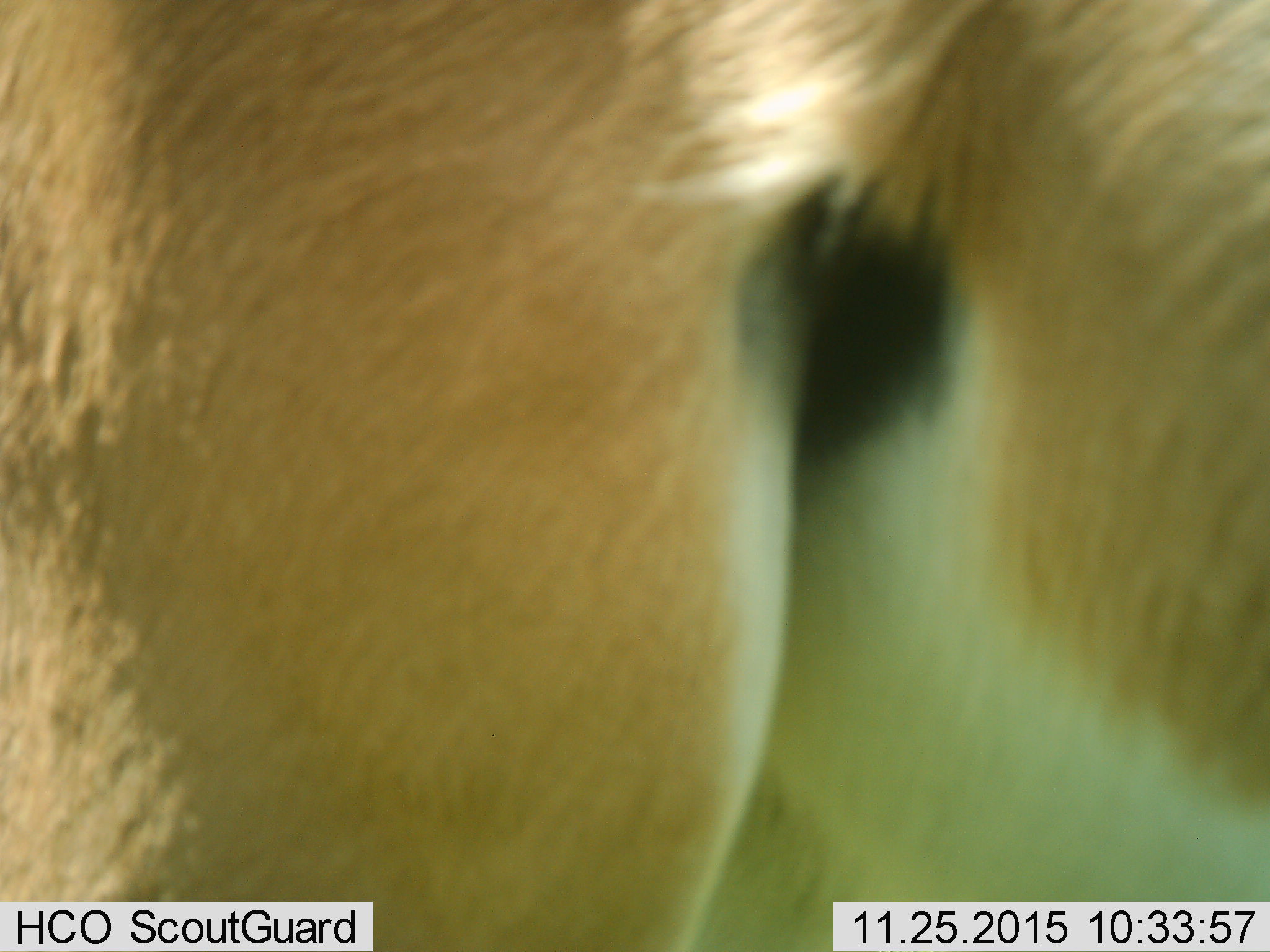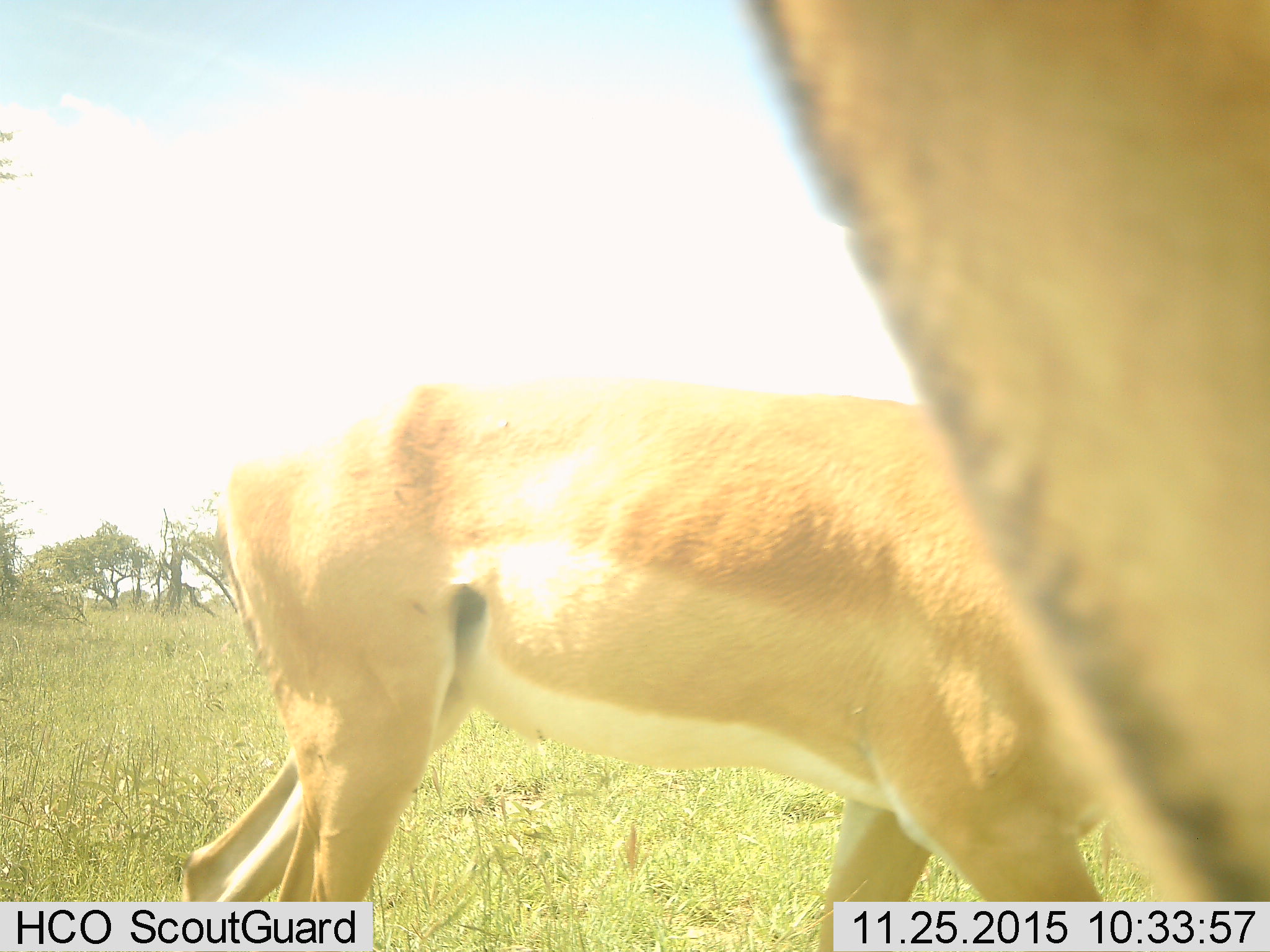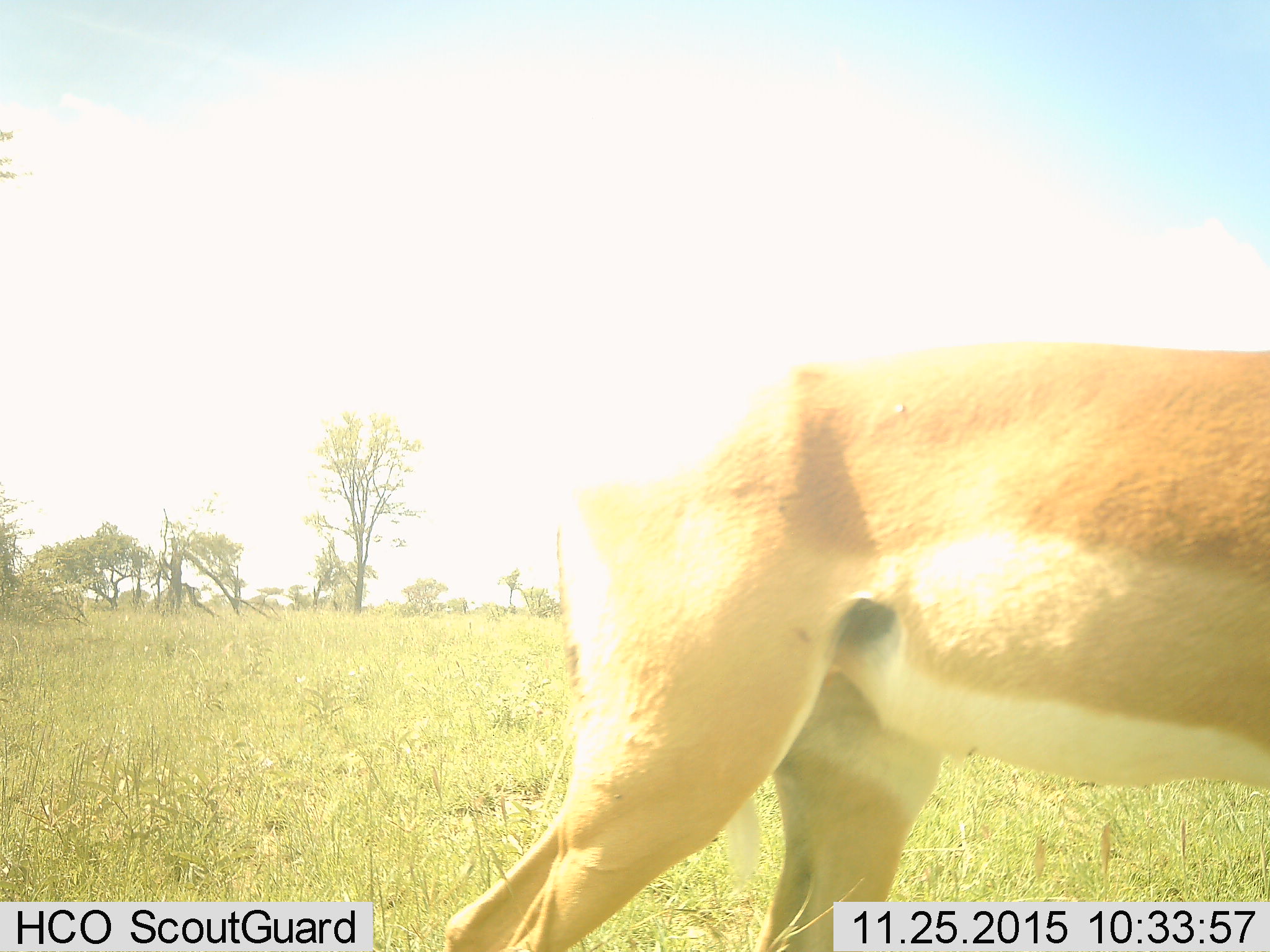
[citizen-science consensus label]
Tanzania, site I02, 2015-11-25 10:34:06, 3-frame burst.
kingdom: Animalia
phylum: Chordata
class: Mammalia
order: Artiodactyla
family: Bovidae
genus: Nanger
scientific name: Nanger granti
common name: grant's gazelle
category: gazellegrants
Gazellegrants (grant's gazelle) (Nanger granti), count 2. Behavior (volunteer vote fractions): standing 0%, resting 0%, moving 100%, interacting 0%. Young present (vote fraction): 0%. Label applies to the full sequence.